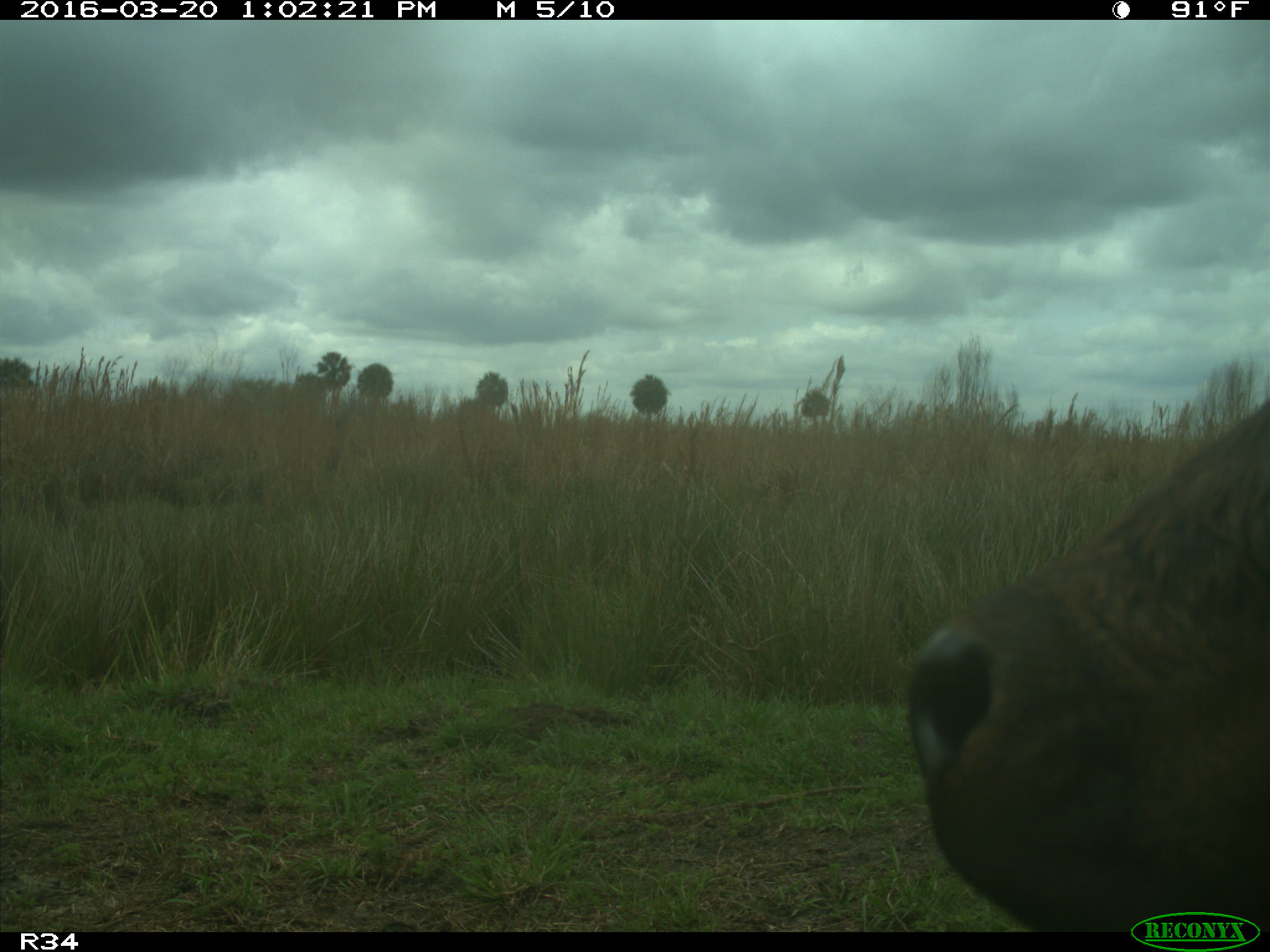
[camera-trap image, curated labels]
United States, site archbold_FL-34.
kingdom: Animalia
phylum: Chordata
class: Mammalia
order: Artiodactyla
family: Bovidae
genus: Bos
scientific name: Bos taurus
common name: domestic cow